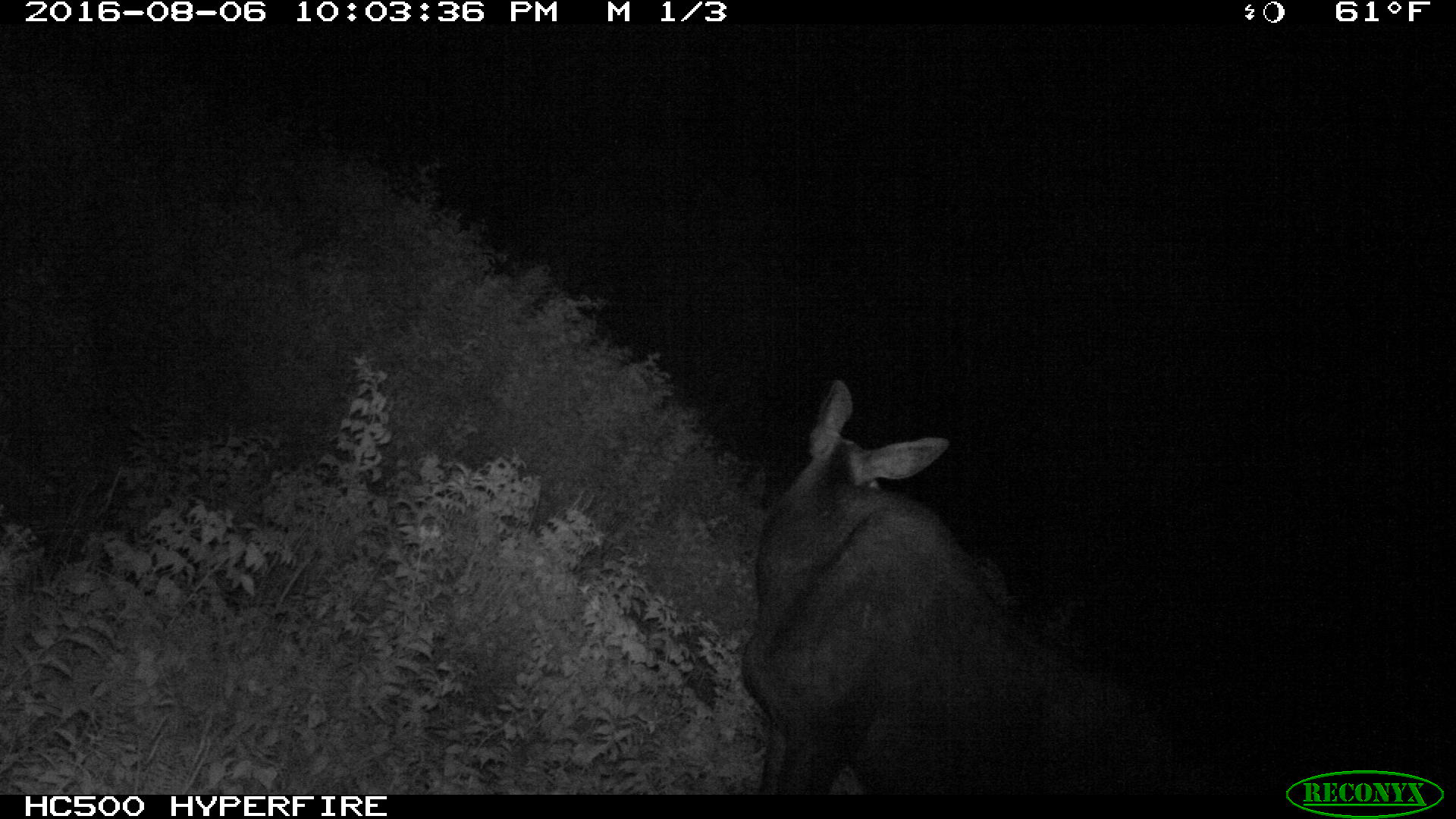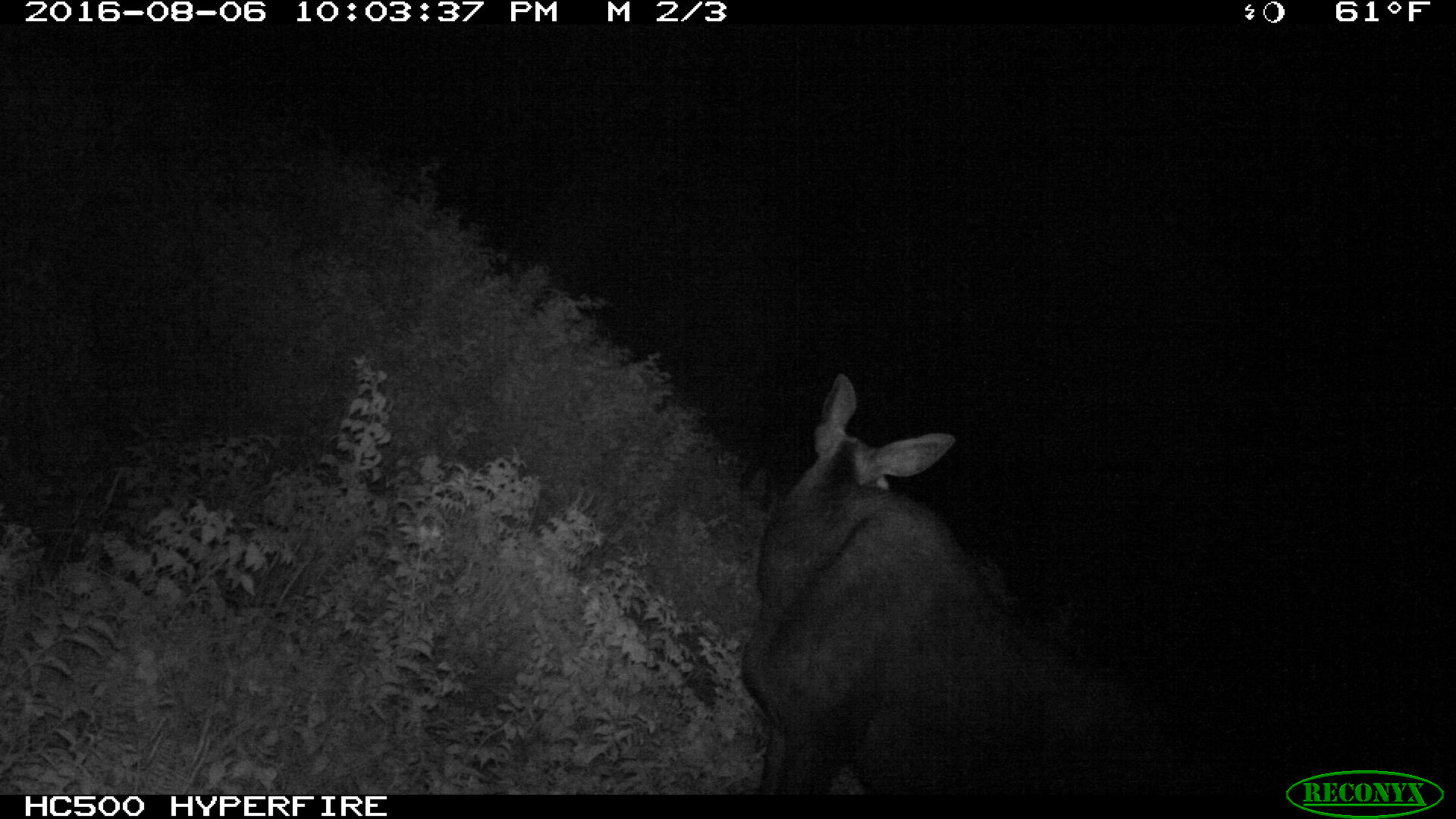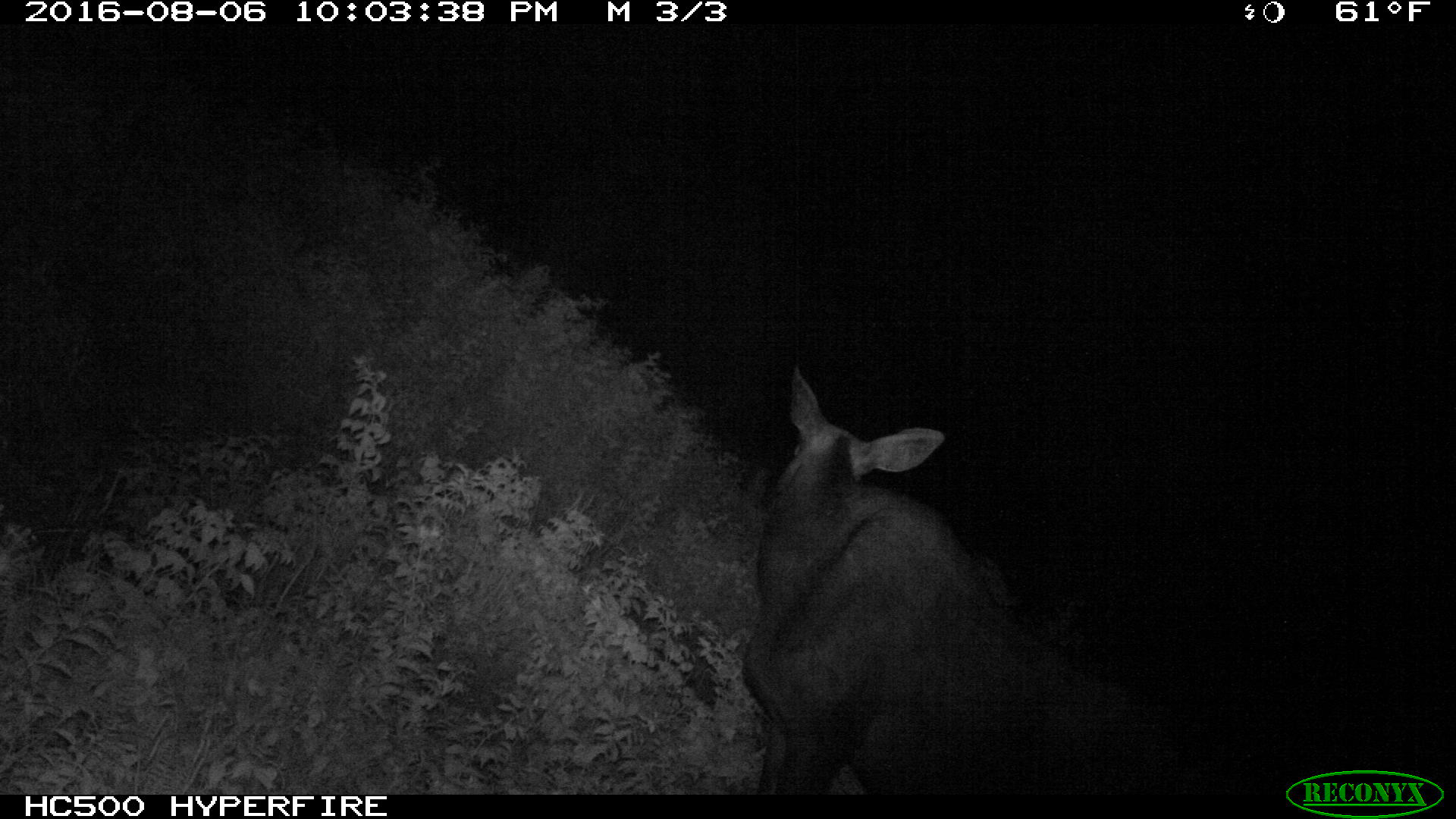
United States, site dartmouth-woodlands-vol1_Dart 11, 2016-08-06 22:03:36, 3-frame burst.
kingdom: Animalia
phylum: Chordata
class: Mammalia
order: Artiodactyla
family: Cervidae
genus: Alces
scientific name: Alces alces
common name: moose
Moose (Alces alces).